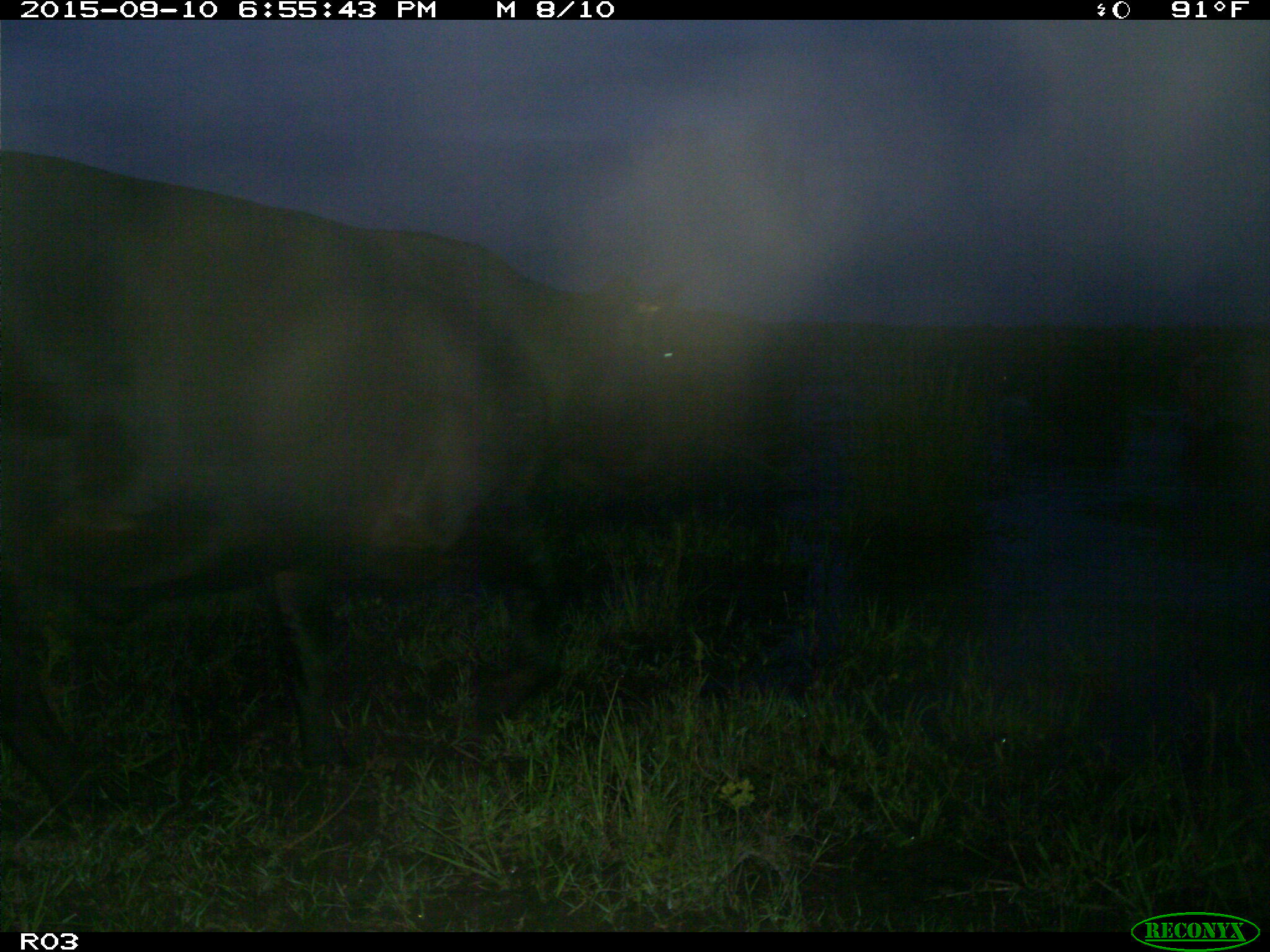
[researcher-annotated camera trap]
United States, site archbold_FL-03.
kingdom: Animalia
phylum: Chordata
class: Mammalia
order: Artiodactyla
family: Bovidae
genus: Bos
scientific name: Bos taurus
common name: domestic cow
Bos taurus (domestic cow).